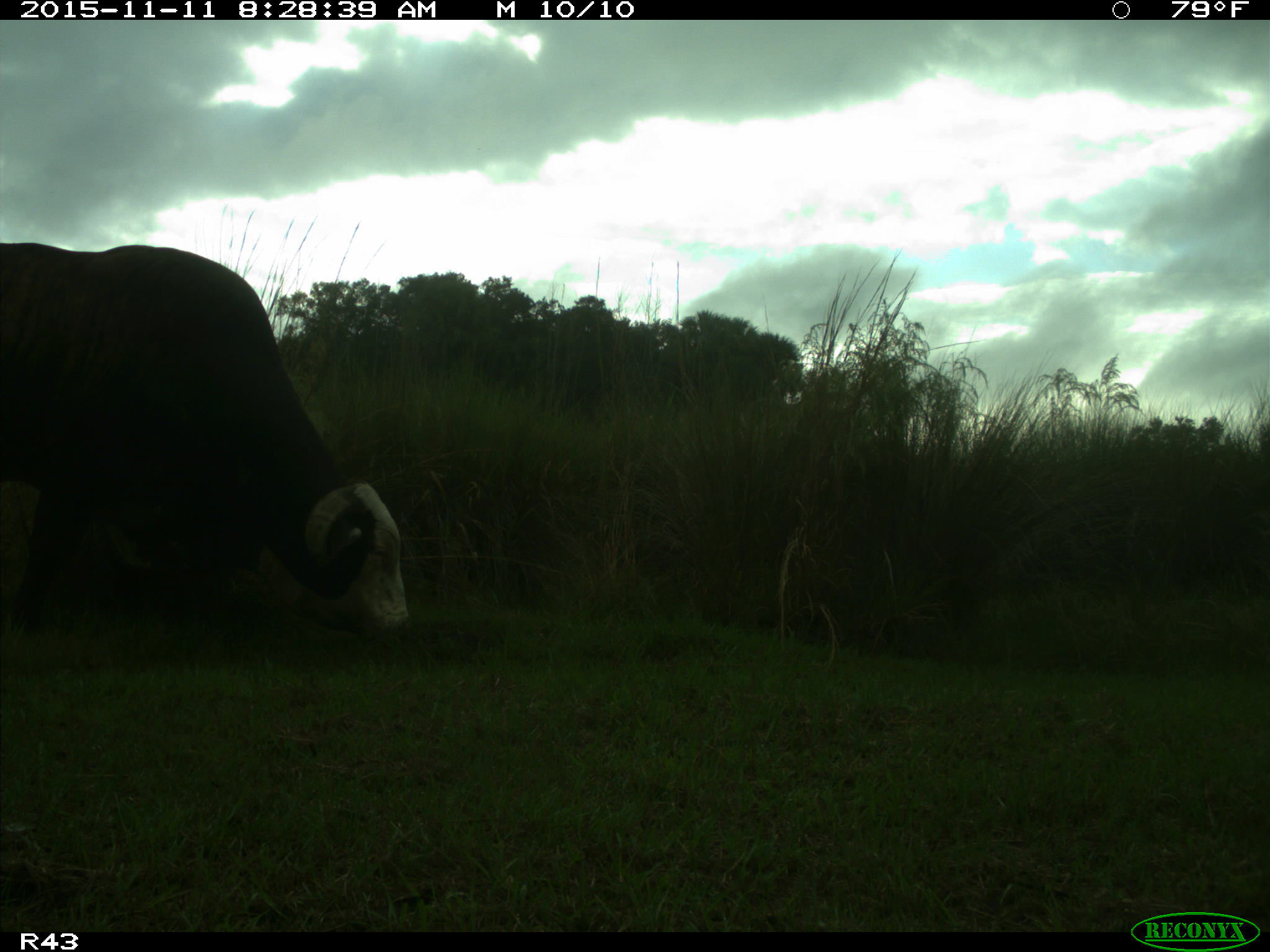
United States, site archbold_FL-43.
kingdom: Animalia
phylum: Chordata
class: Mammalia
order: Artiodactyla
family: Bovidae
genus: Bos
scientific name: Bos taurus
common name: domestic cow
Bos taurus (domestic cow).